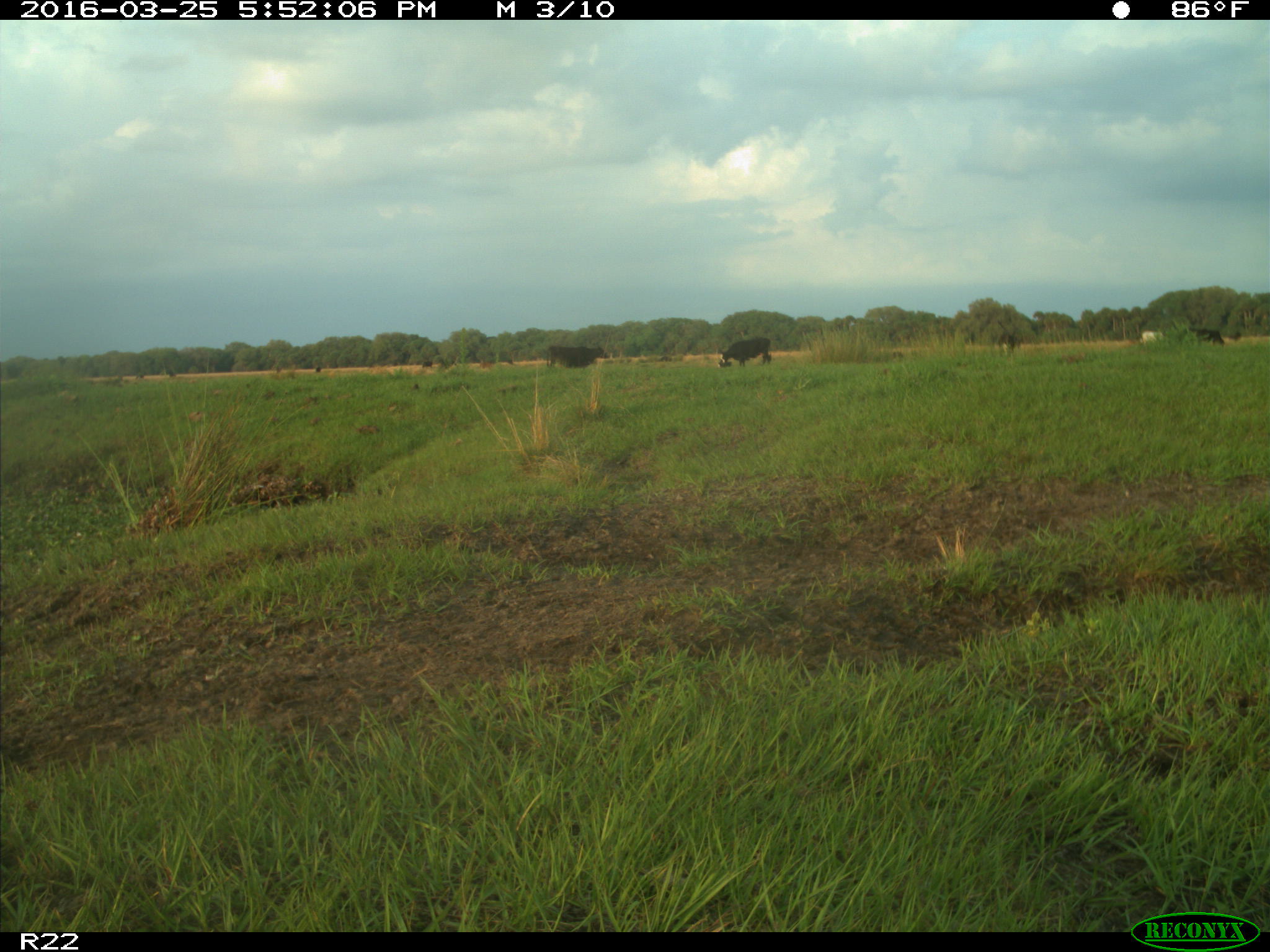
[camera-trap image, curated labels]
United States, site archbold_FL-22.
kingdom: Animalia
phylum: Chordata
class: Mammalia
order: Artiodactyla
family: Bovidae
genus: Bos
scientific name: Bos taurus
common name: domestic cow